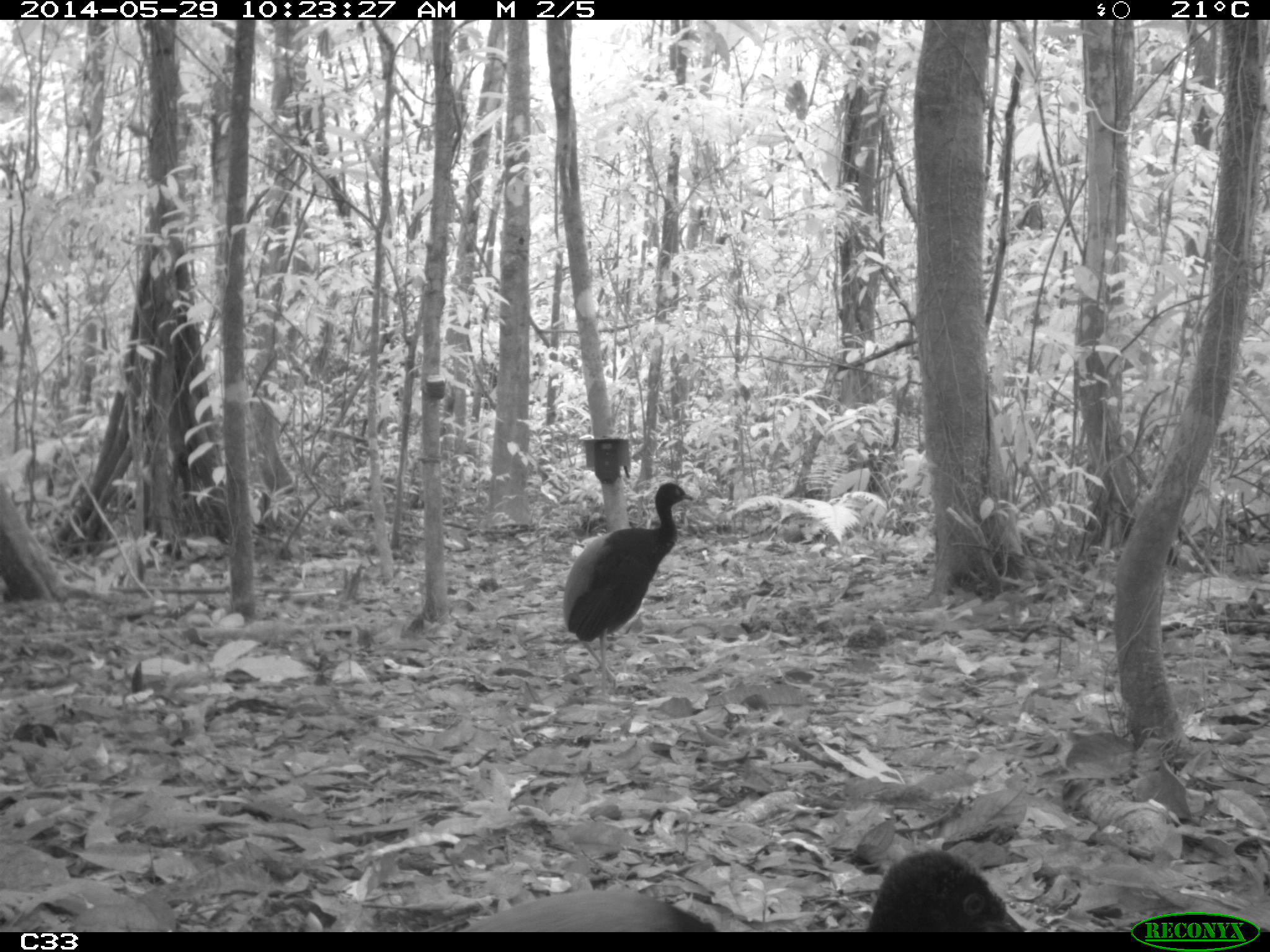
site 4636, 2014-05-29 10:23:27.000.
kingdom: Animalia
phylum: Chordata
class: Aves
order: Gruiformes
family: Psophiidae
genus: Psophia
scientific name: Psophia crepitans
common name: gray-winged trumpeter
Psophia crepitans (gray-winged trumpeter), count 5, age adult.